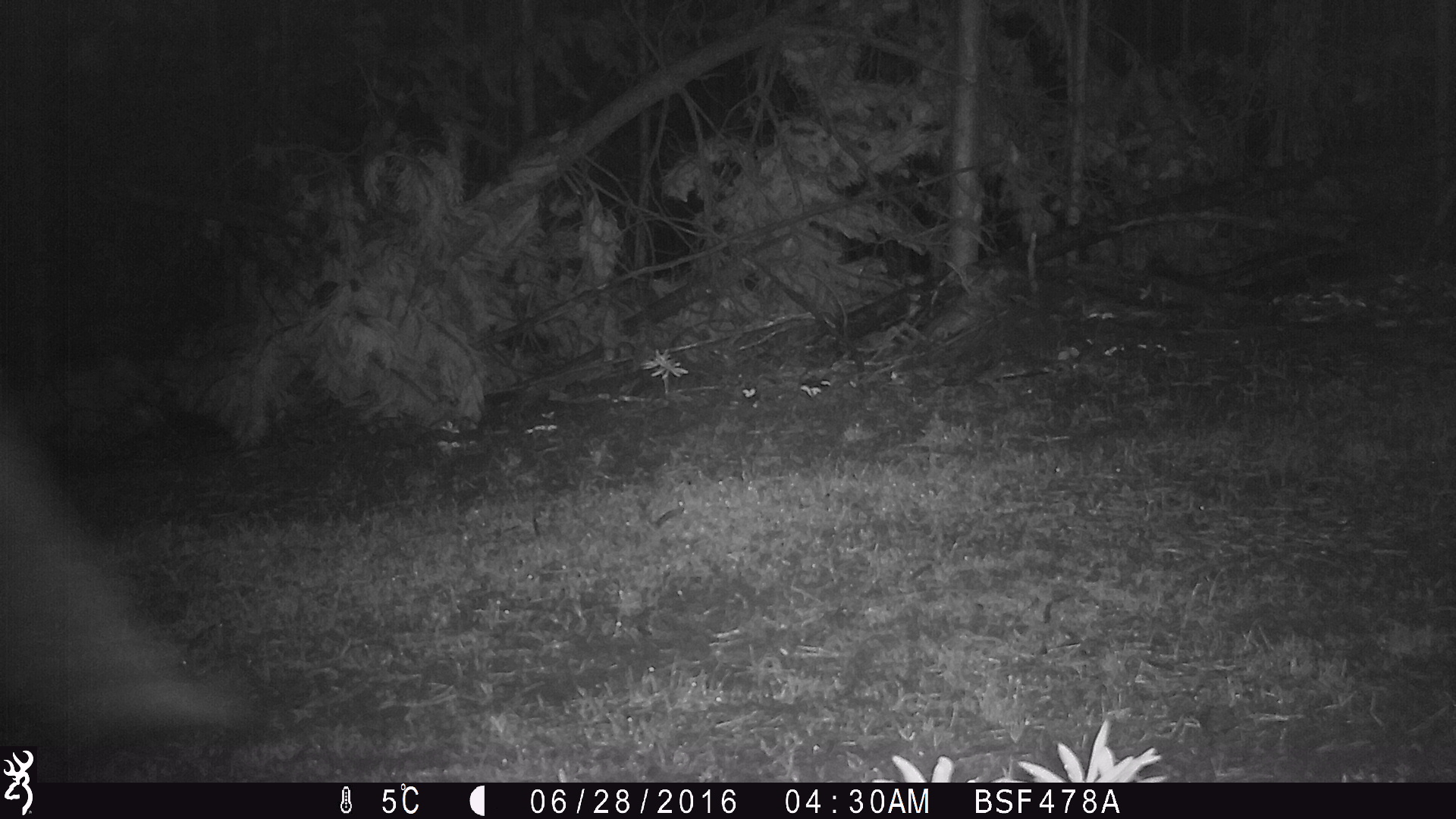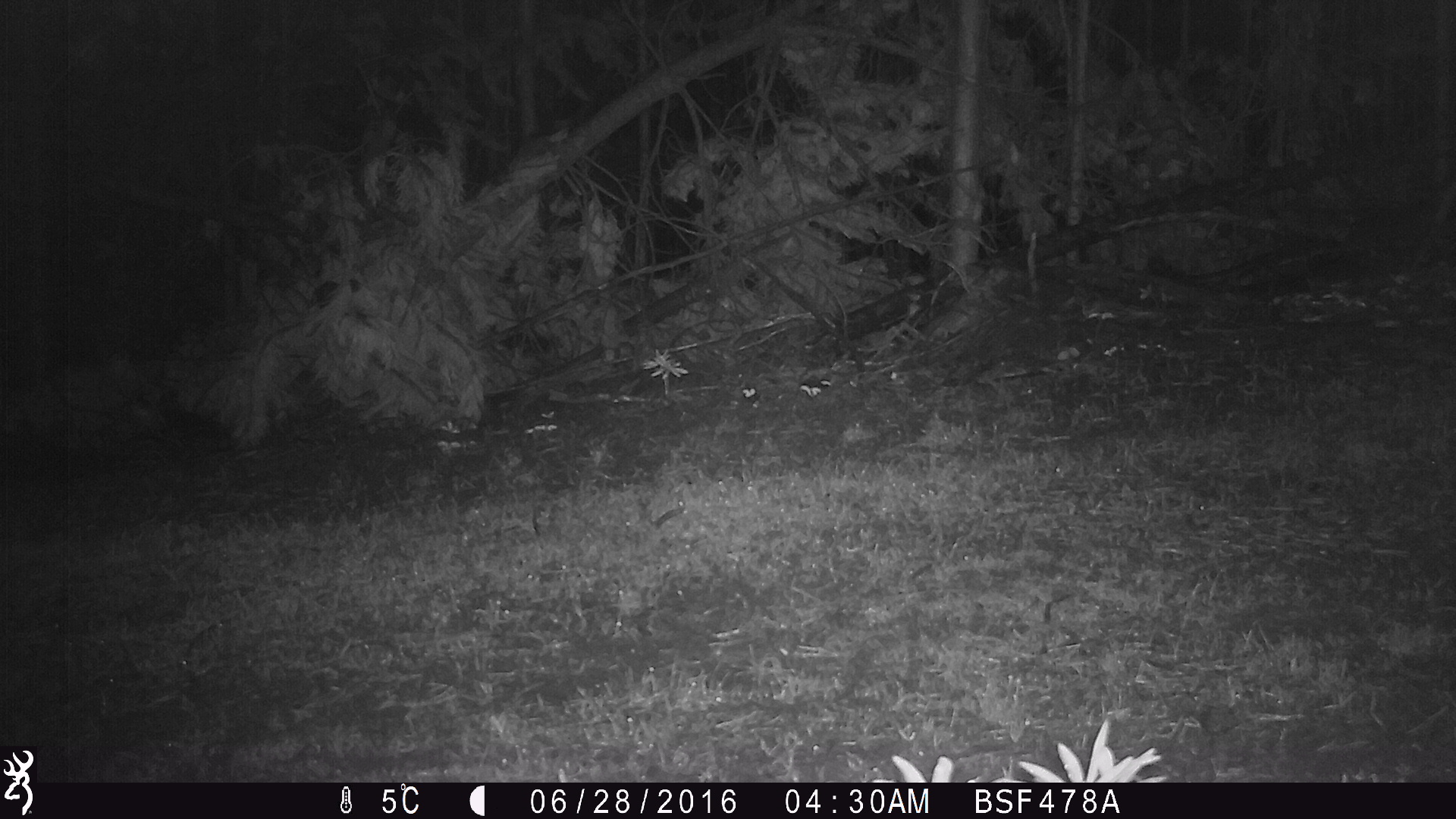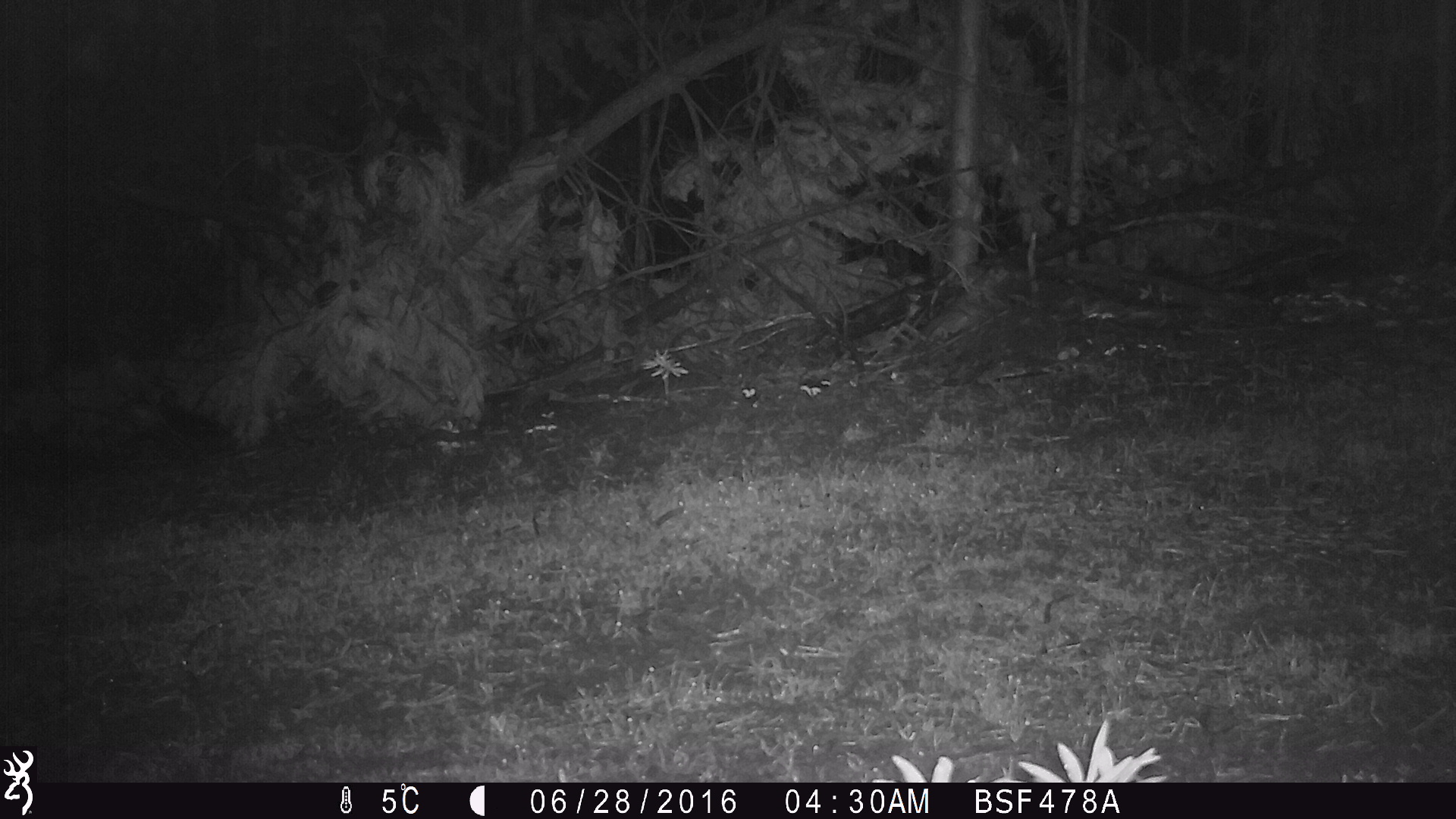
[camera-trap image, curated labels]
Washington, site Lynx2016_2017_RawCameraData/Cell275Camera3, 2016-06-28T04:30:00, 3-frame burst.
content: unidentified animal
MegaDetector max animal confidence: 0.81